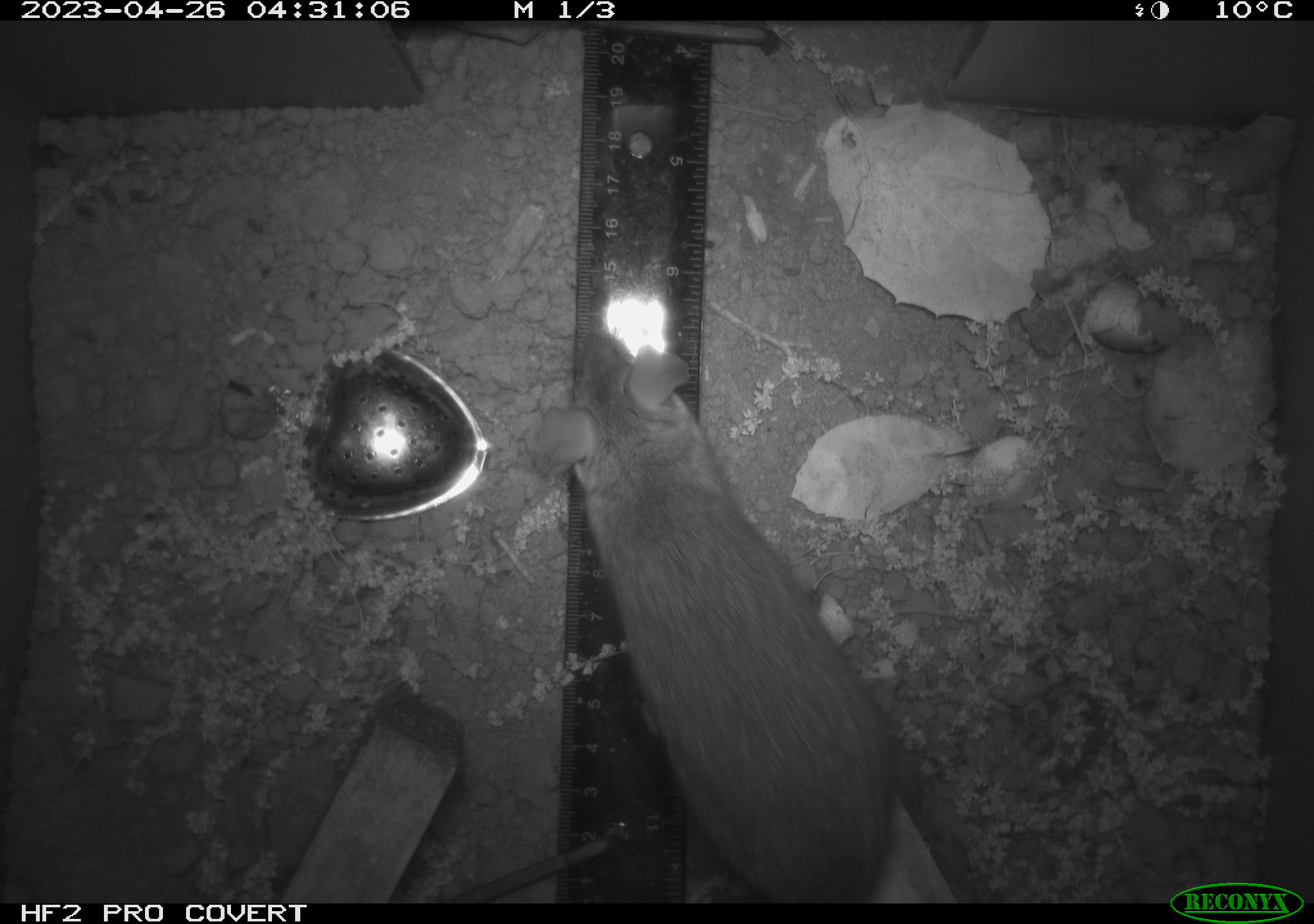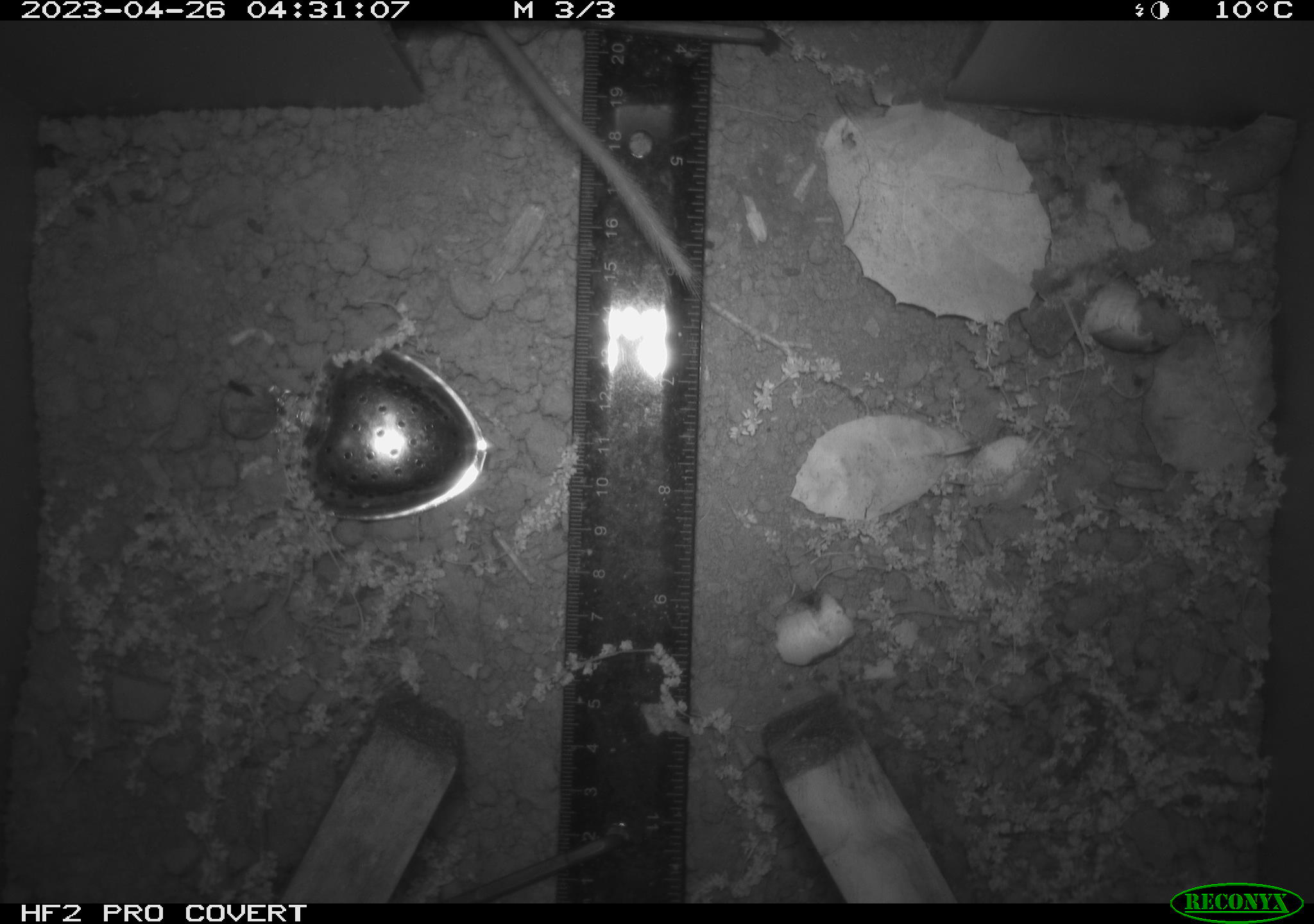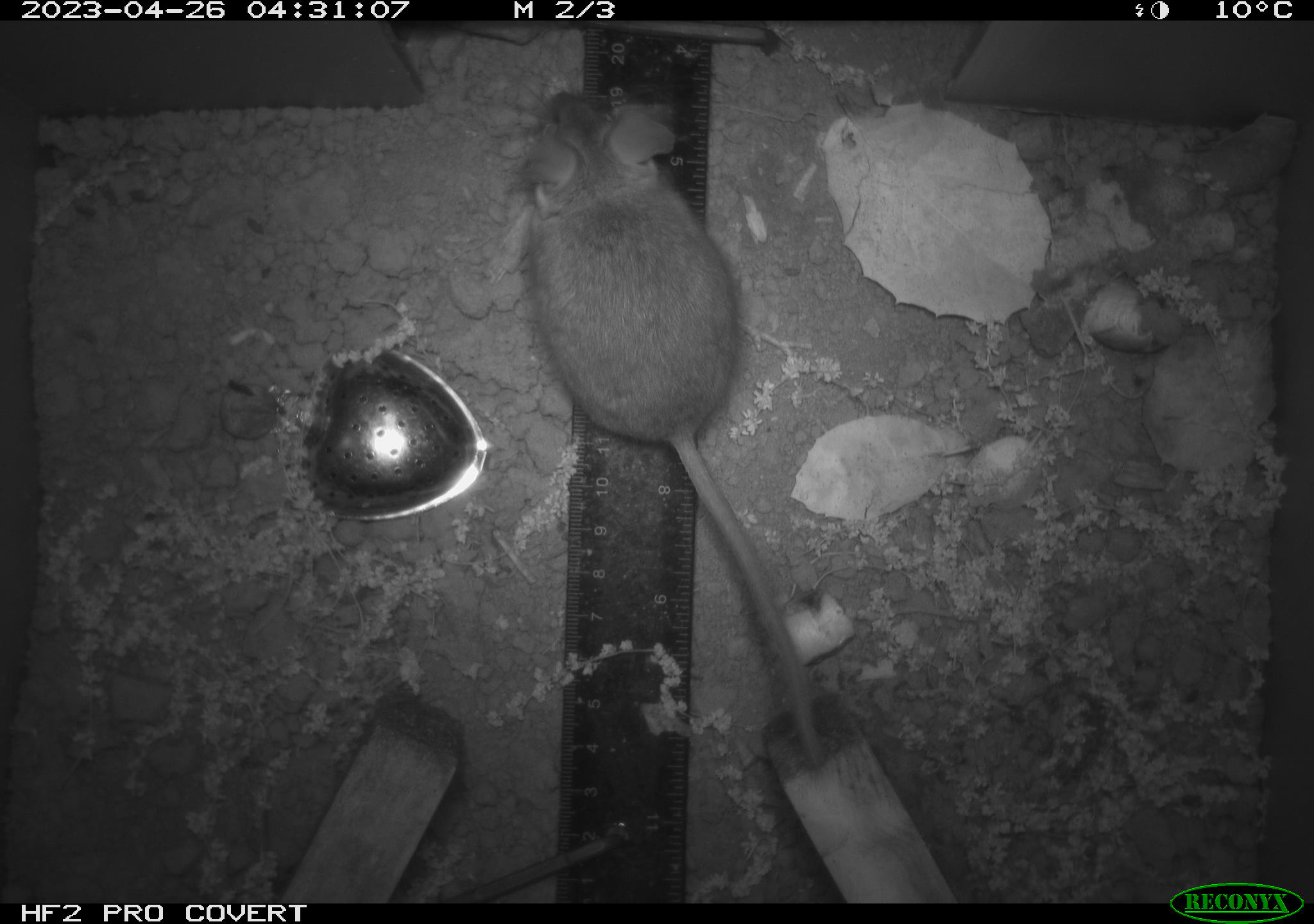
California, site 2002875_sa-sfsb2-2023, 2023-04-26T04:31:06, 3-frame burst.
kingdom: Animalia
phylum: Chordata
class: Mammalia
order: Rodentia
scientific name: Rodentia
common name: mouse species